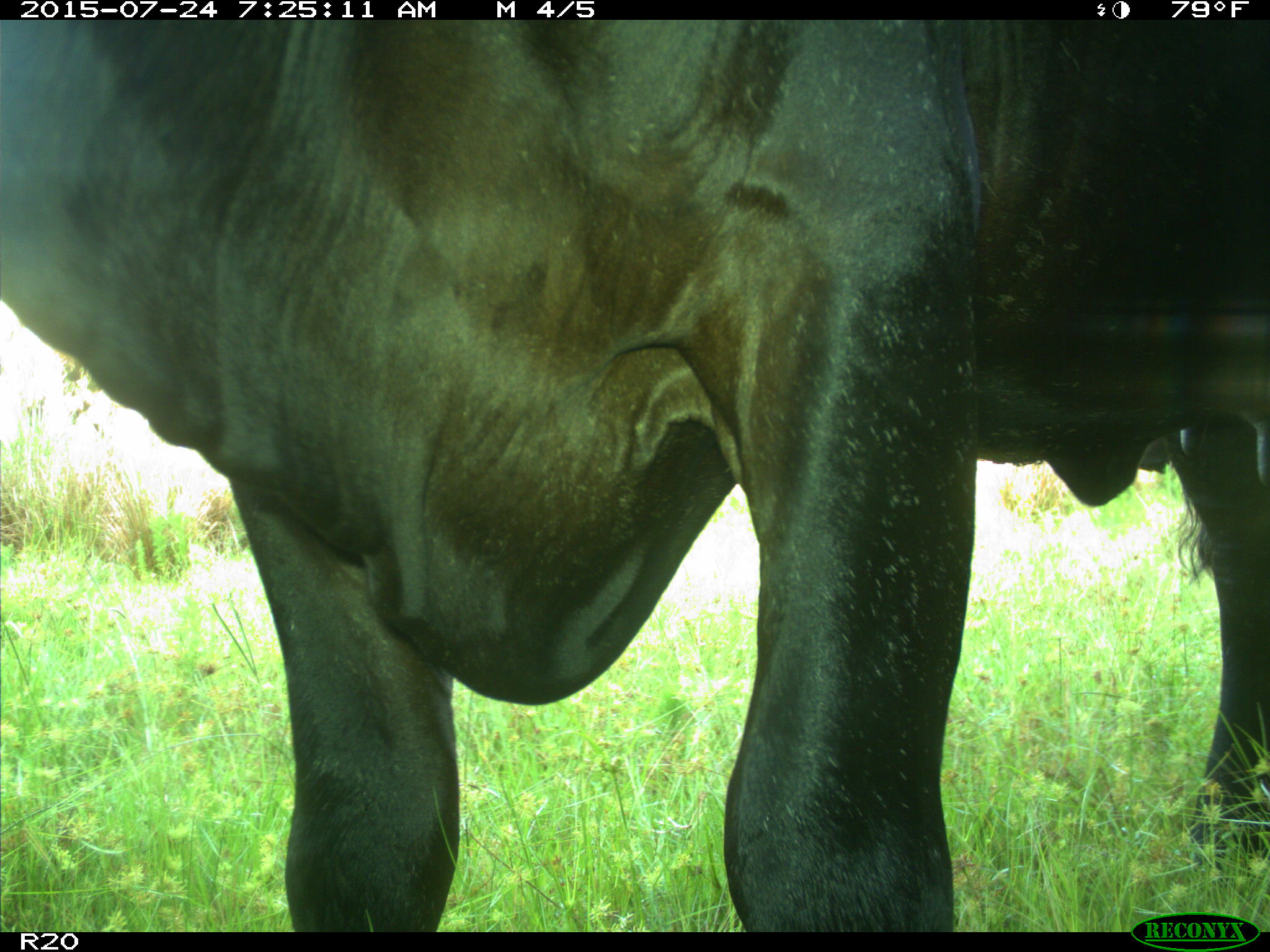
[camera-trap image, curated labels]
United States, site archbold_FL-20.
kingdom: Animalia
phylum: Chordata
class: Mammalia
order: Artiodactyla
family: Bovidae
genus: Bos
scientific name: Bos taurus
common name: domestic cow